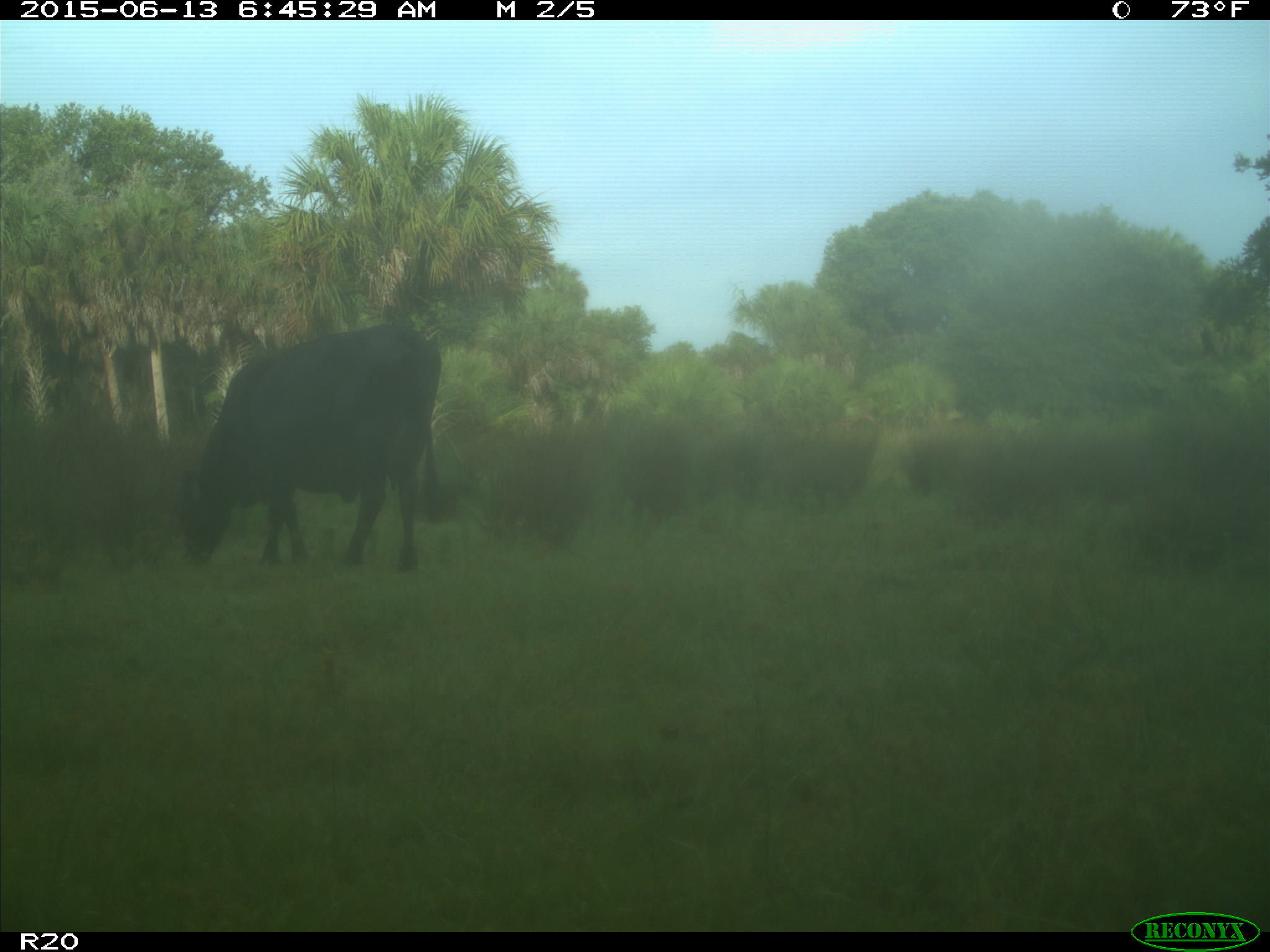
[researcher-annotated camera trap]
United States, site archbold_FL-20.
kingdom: Animalia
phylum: Chordata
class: Mammalia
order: Artiodactyla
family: Bovidae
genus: Bos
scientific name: Bos taurus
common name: domestic cow